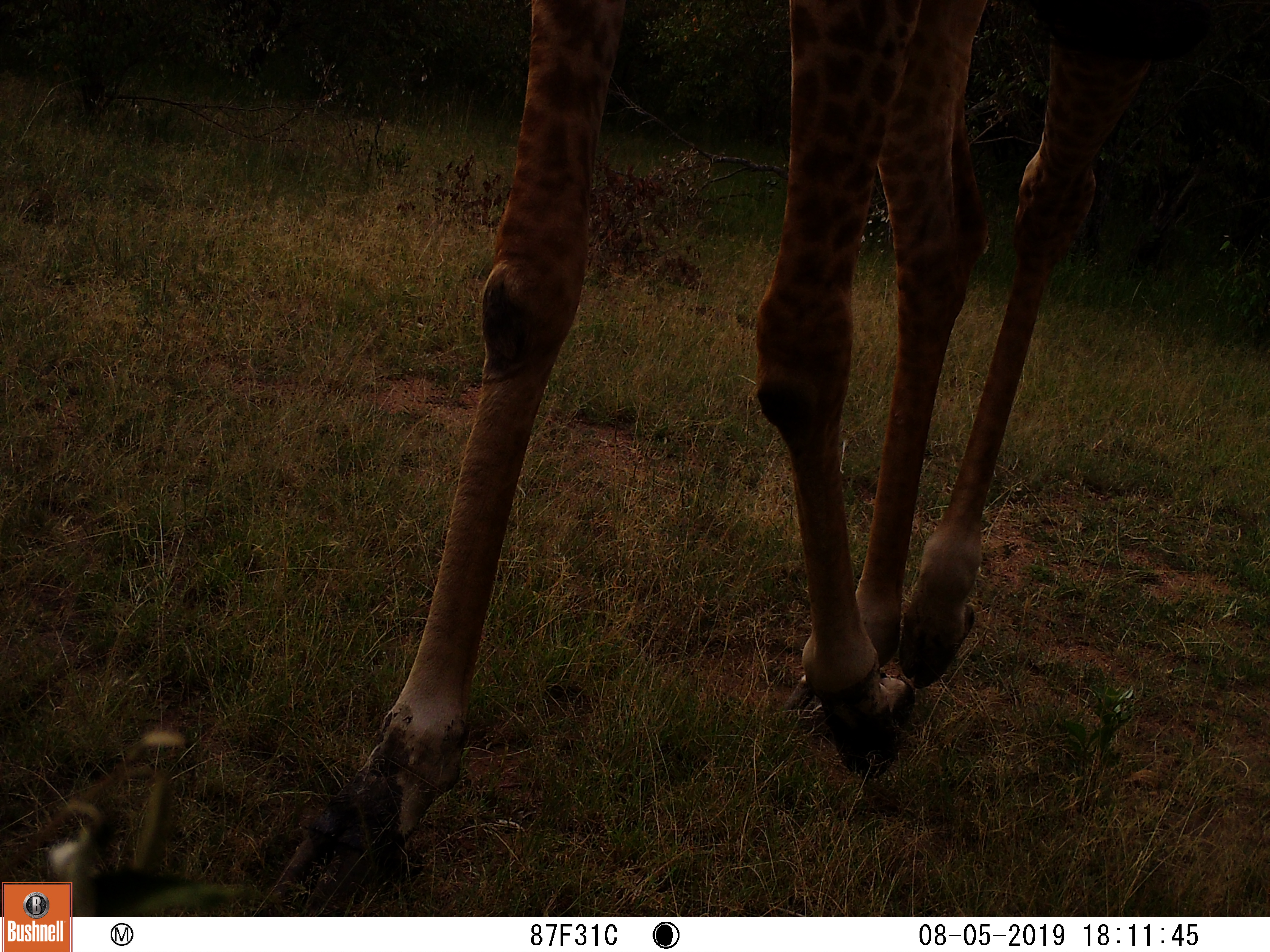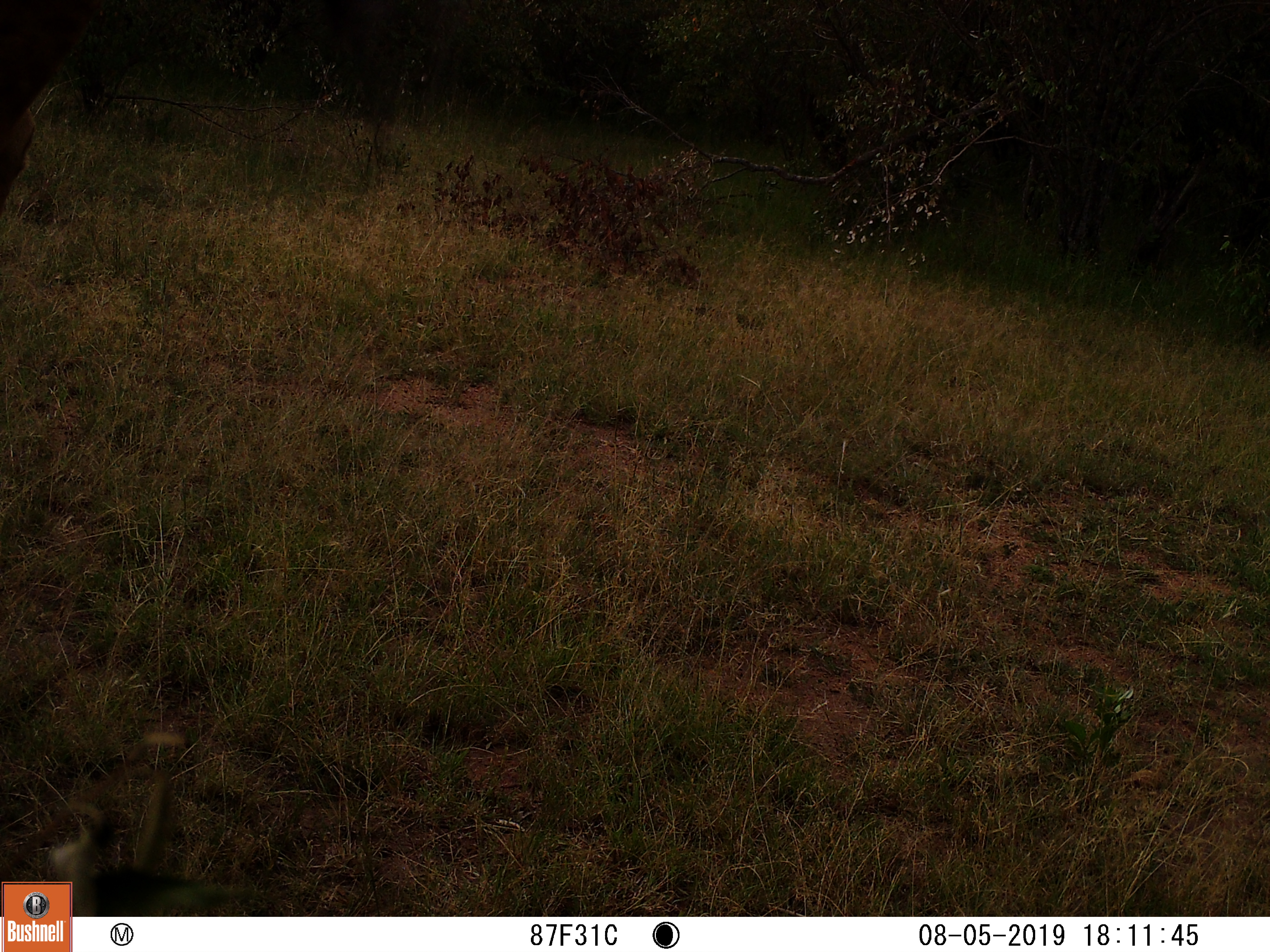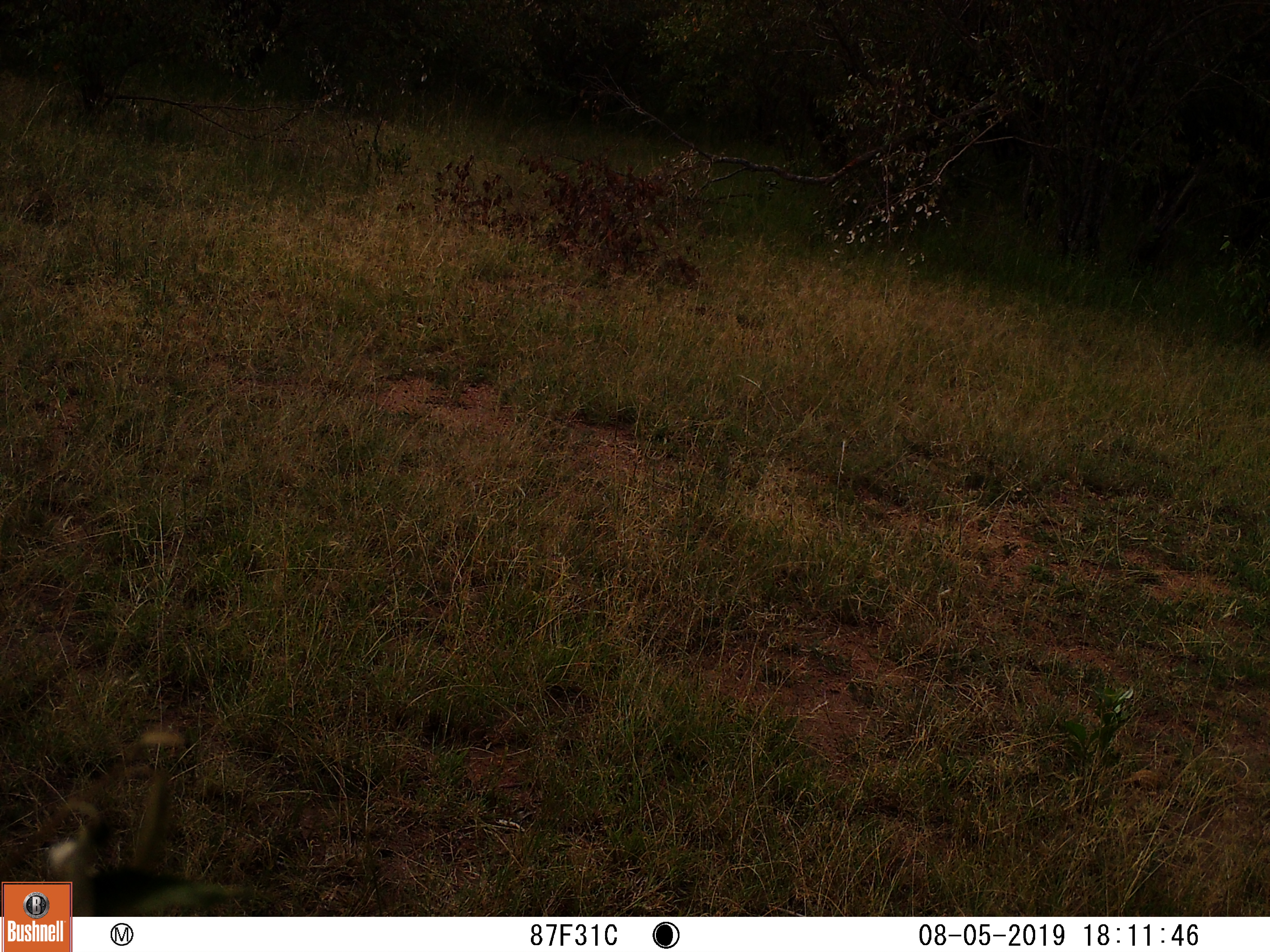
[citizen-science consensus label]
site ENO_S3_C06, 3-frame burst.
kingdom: Animalia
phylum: Chordata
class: Mammalia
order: Artiodactyla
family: Giraffidae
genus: Giraffa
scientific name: Giraffa camelopardalis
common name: giraffe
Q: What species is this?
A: Giraffe (Giraffa camelopardalis).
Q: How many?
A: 1.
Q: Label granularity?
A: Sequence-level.